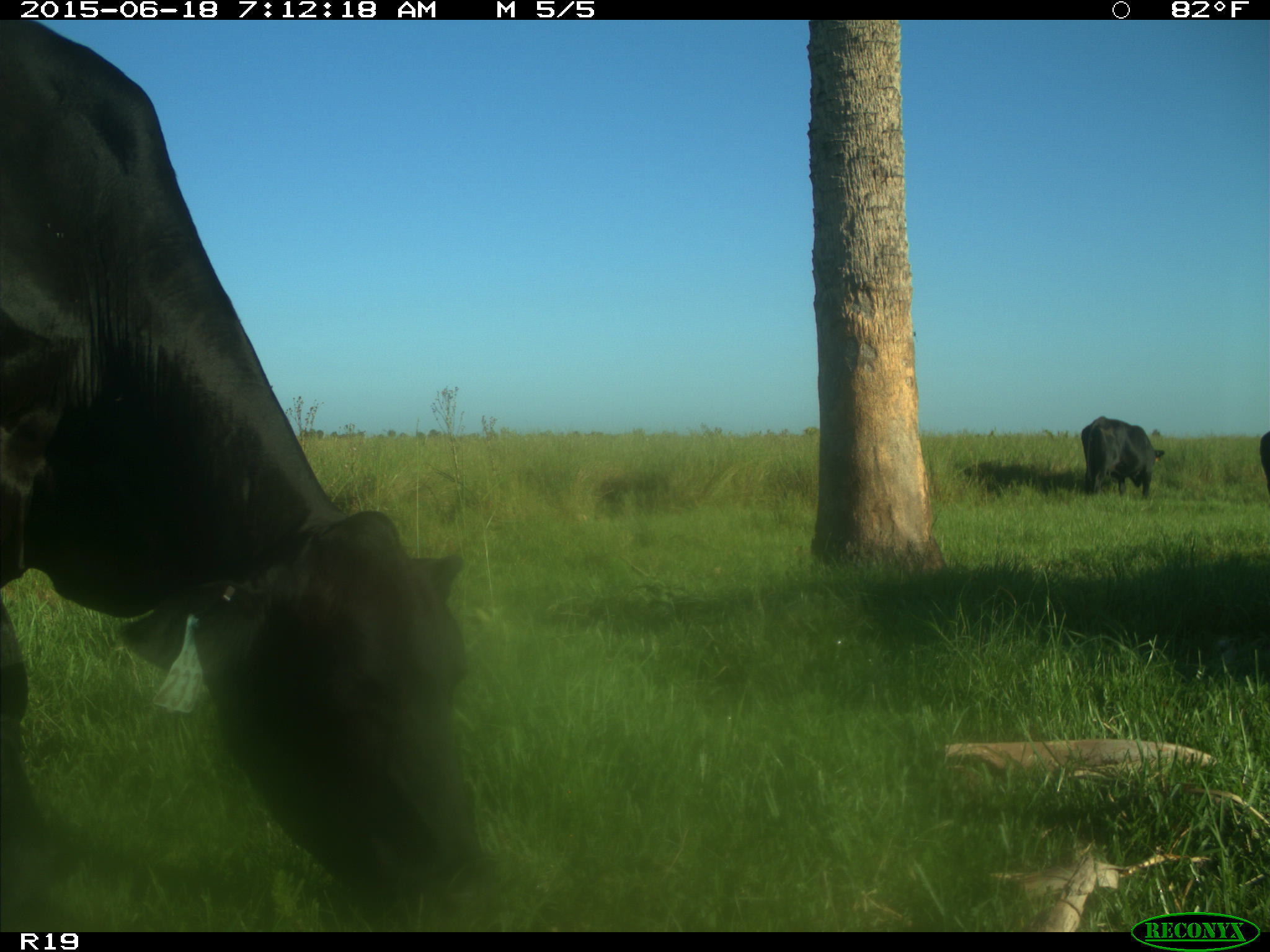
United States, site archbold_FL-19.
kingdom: Animalia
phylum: Chordata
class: Mammalia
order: Artiodactyla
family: Bovidae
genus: Bos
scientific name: Bos taurus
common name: domestic cow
Bos taurus (domestic cow).